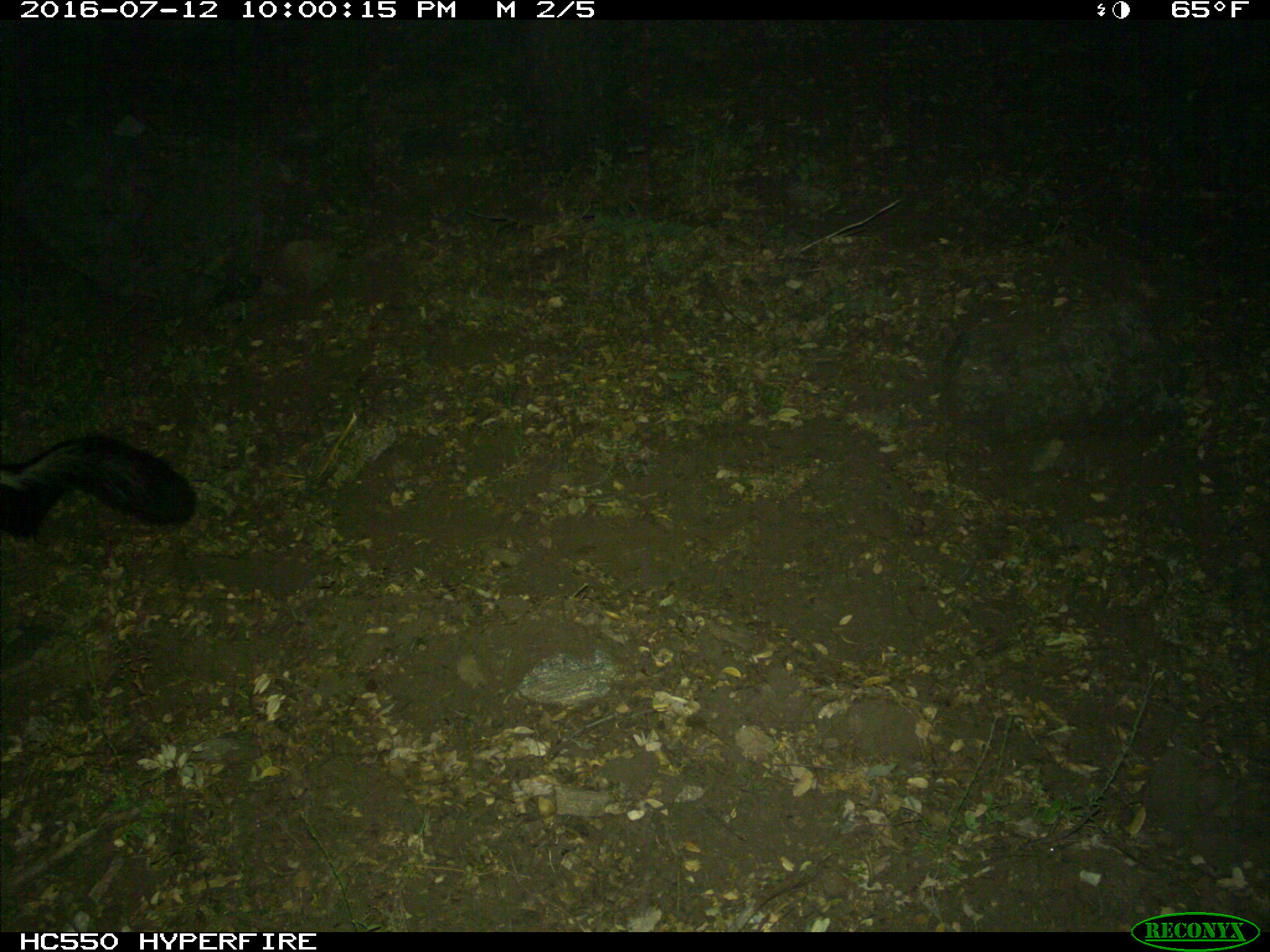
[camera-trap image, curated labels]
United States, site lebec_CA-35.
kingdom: Animalia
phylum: Chordata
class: Mammalia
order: Carnivora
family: Mephitidae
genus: Mephitis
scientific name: Mephitis mephitis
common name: striped skunk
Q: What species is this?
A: Mephitis mephitis (striped skunk).